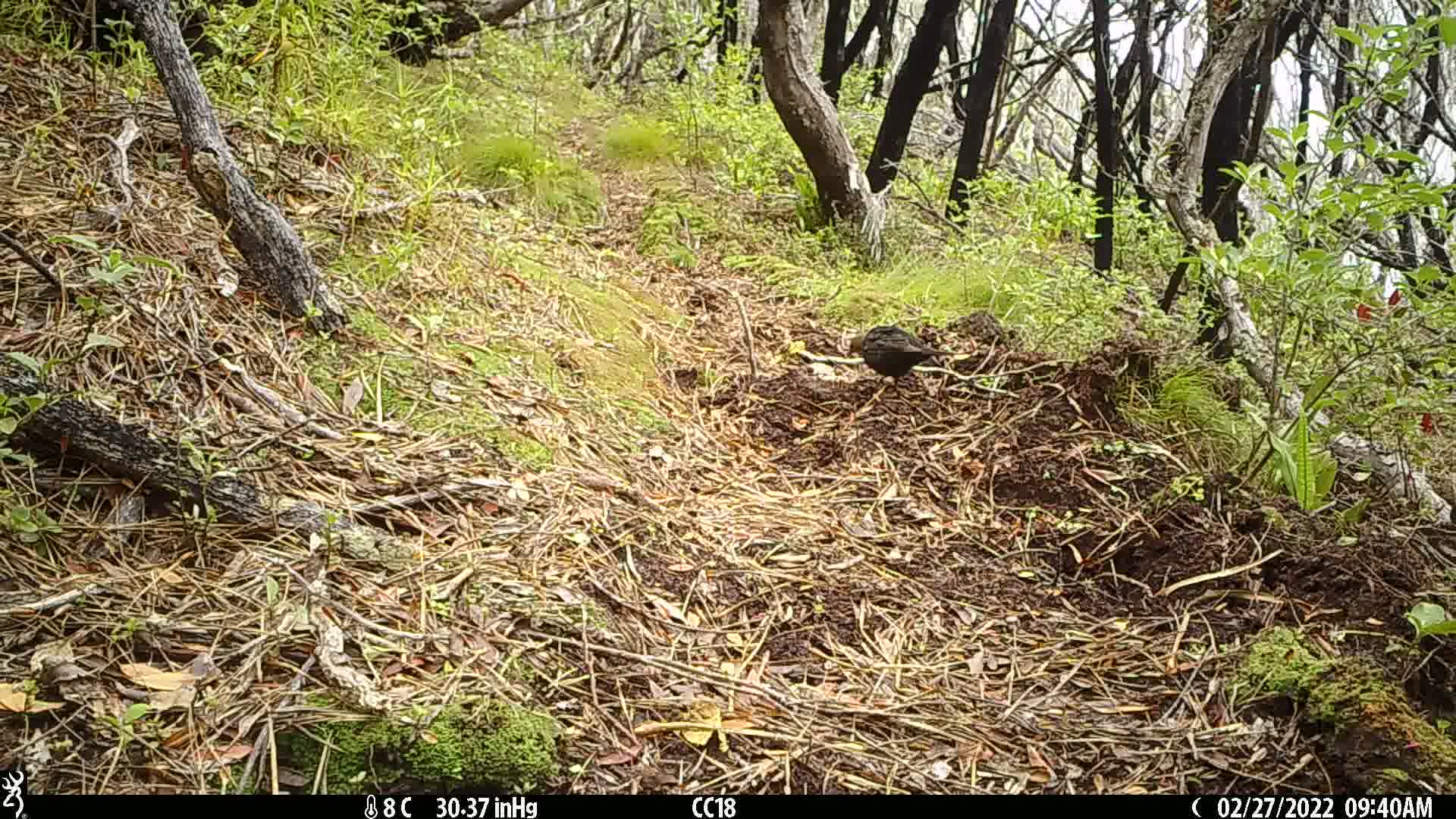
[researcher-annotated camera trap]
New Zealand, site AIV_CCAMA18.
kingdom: Animalia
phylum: Chordata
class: Aves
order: Passeriformes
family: Turdidae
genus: Turdus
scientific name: Turdus merula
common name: eurasian blackbird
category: blackbird